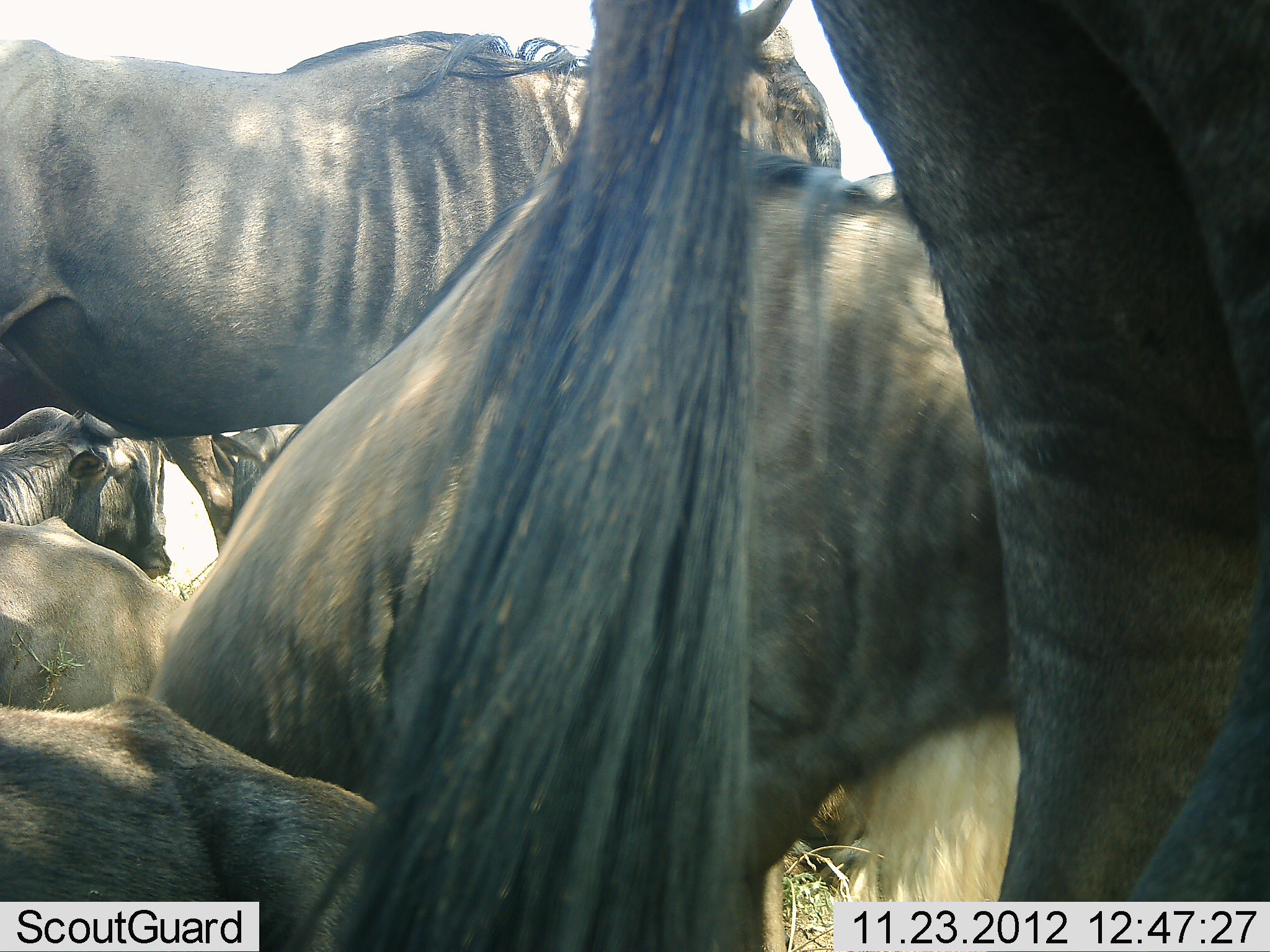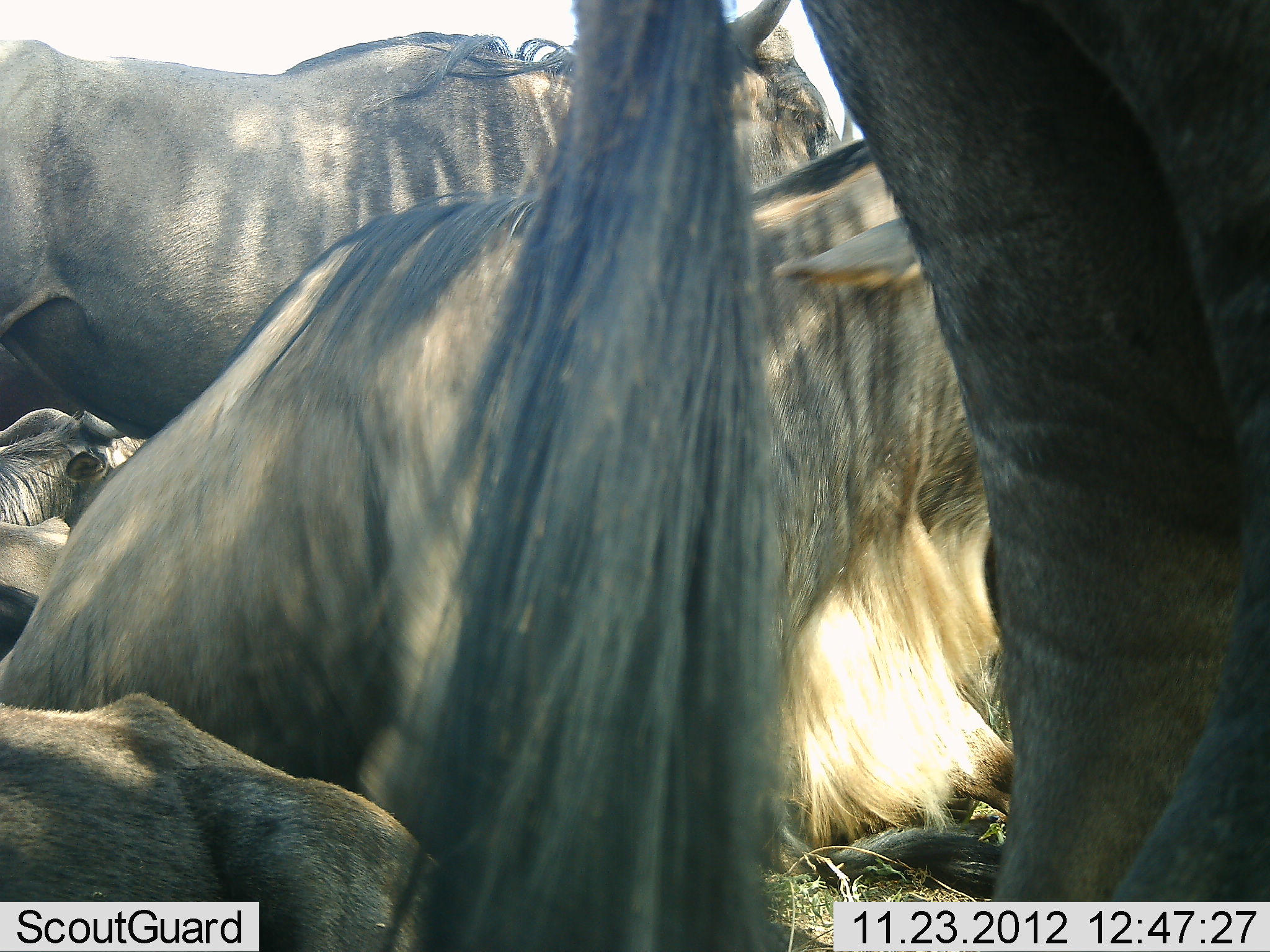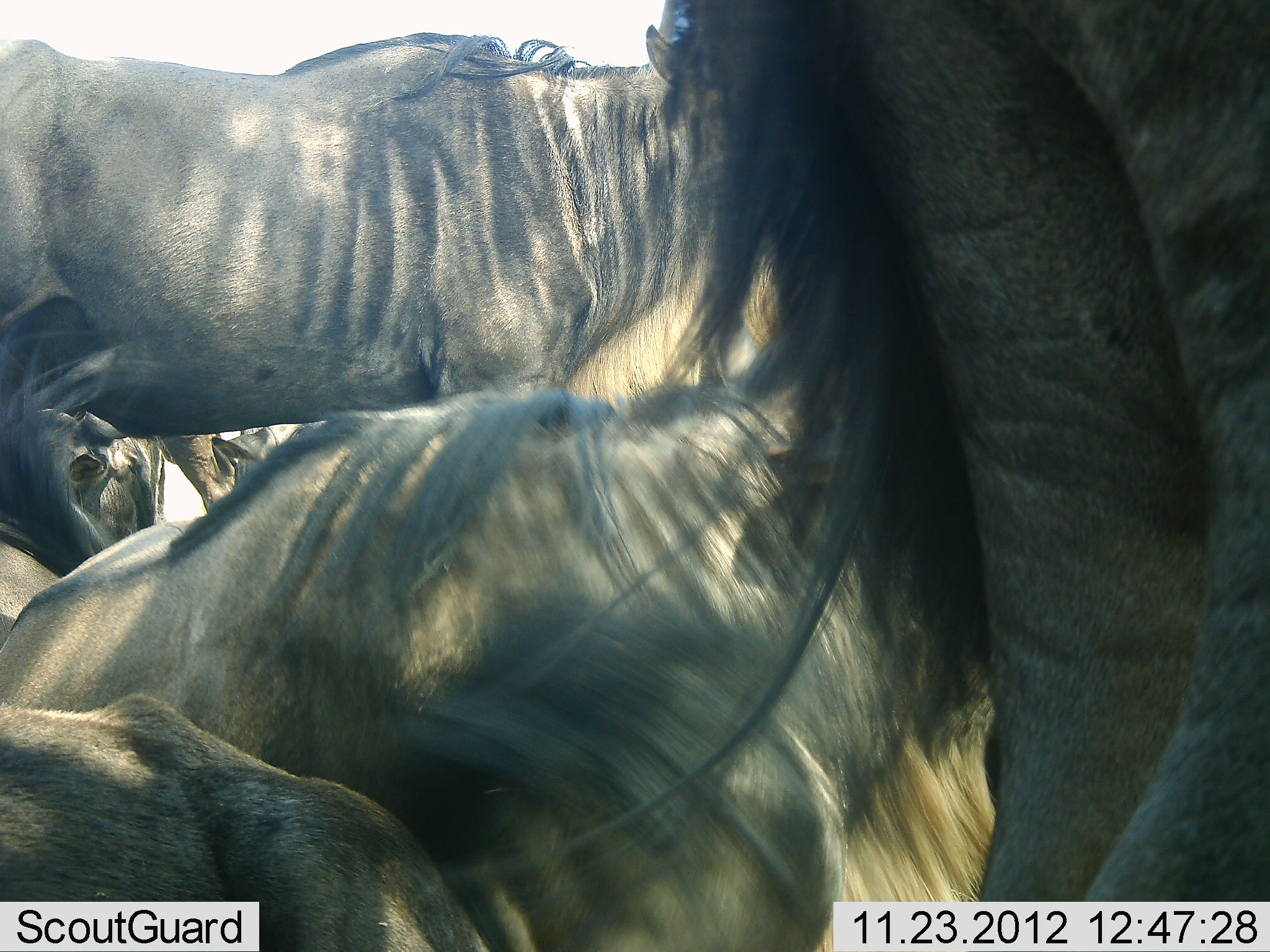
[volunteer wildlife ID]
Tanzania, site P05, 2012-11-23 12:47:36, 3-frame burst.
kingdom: Animalia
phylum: Chordata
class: Mammalia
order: Artiodactyla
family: Bovidae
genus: Connochaetes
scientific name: Connochaetes taurinus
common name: blue wildebeest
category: wildebeest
Wildebeest (blue wildebeest) (Connochaetes taurinus), count 6. Behavior (volunteer vote fractions): standing 80%, resting 100%, moving 10%, interacting 0%. Young present (vote fraction): 10%. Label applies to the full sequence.